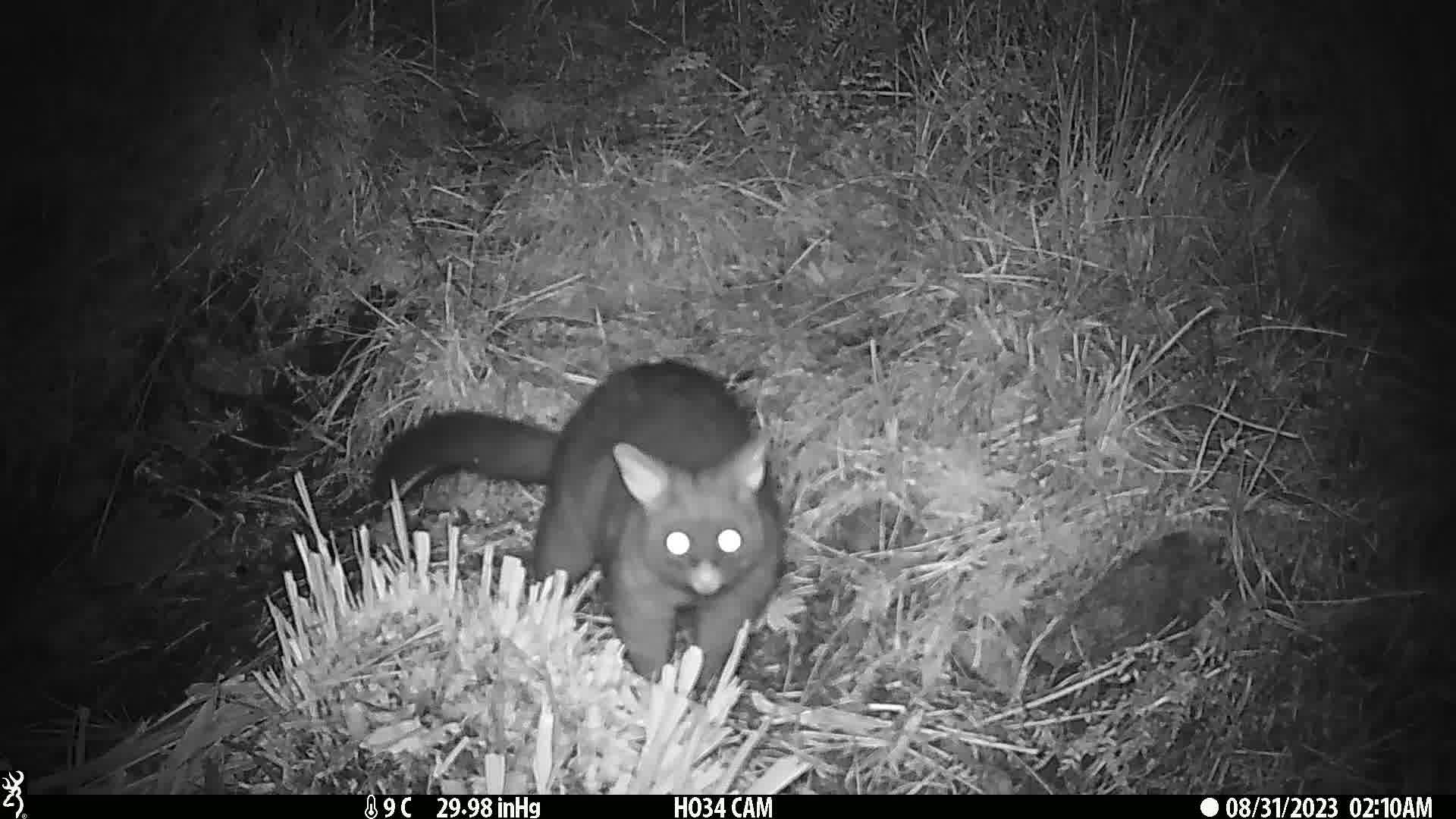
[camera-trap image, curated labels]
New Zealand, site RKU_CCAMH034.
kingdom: Animalia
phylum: Chordata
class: Mammalia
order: Diprotodontia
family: Phalangeridae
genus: Trichosurus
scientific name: Trichosurus vulpecula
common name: common brushtail possum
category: possum